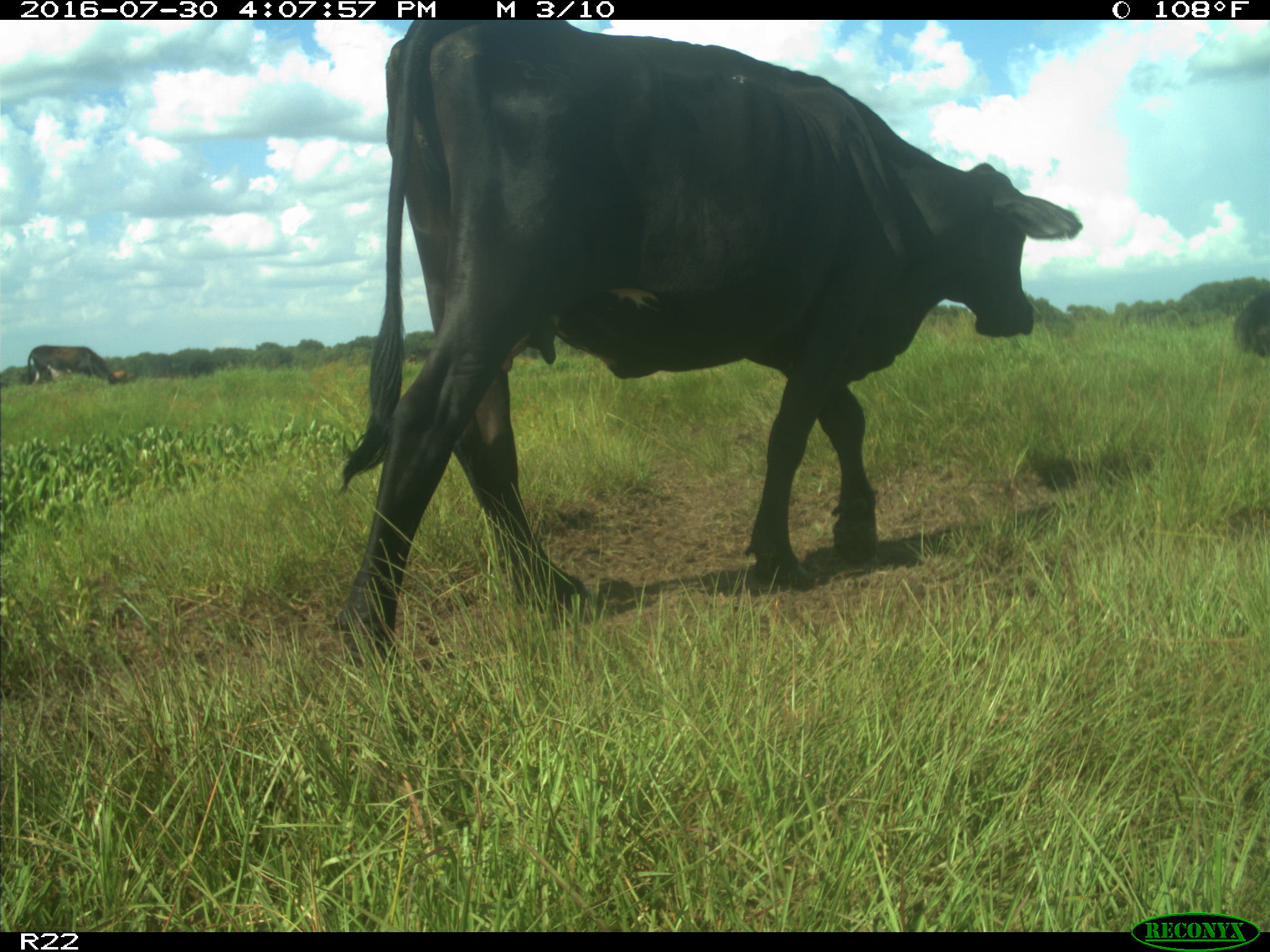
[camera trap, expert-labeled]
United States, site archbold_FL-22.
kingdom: Animalia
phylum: Chordata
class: Mammalia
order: Artiodactyla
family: Bovidae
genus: Bos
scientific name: Bos taurus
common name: domestic cow